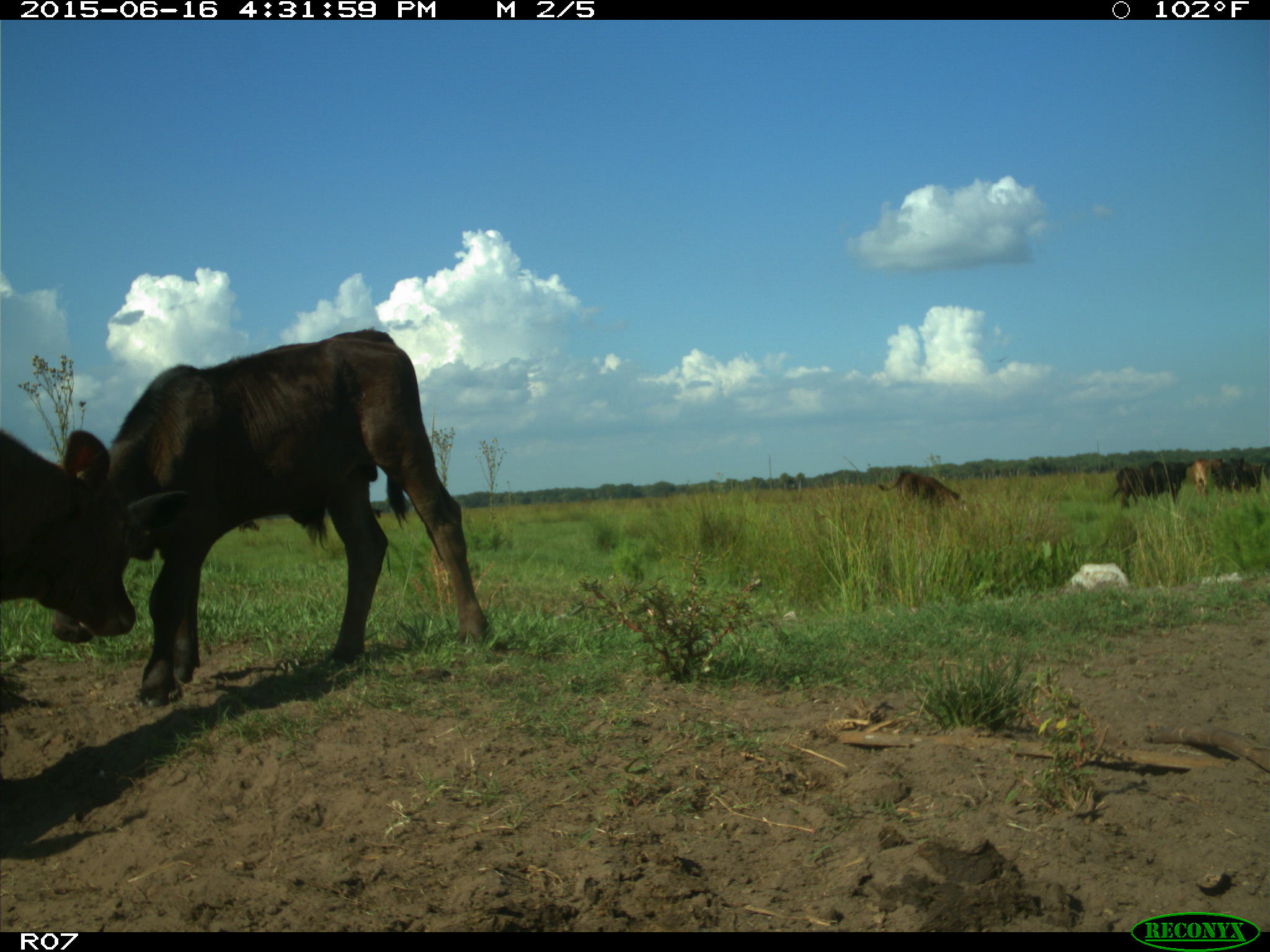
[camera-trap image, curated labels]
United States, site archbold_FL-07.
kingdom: Animalia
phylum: Chordata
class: Mammalia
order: Artiodactyla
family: Bovidae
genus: Bos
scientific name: Bos taurus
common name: domestic cow